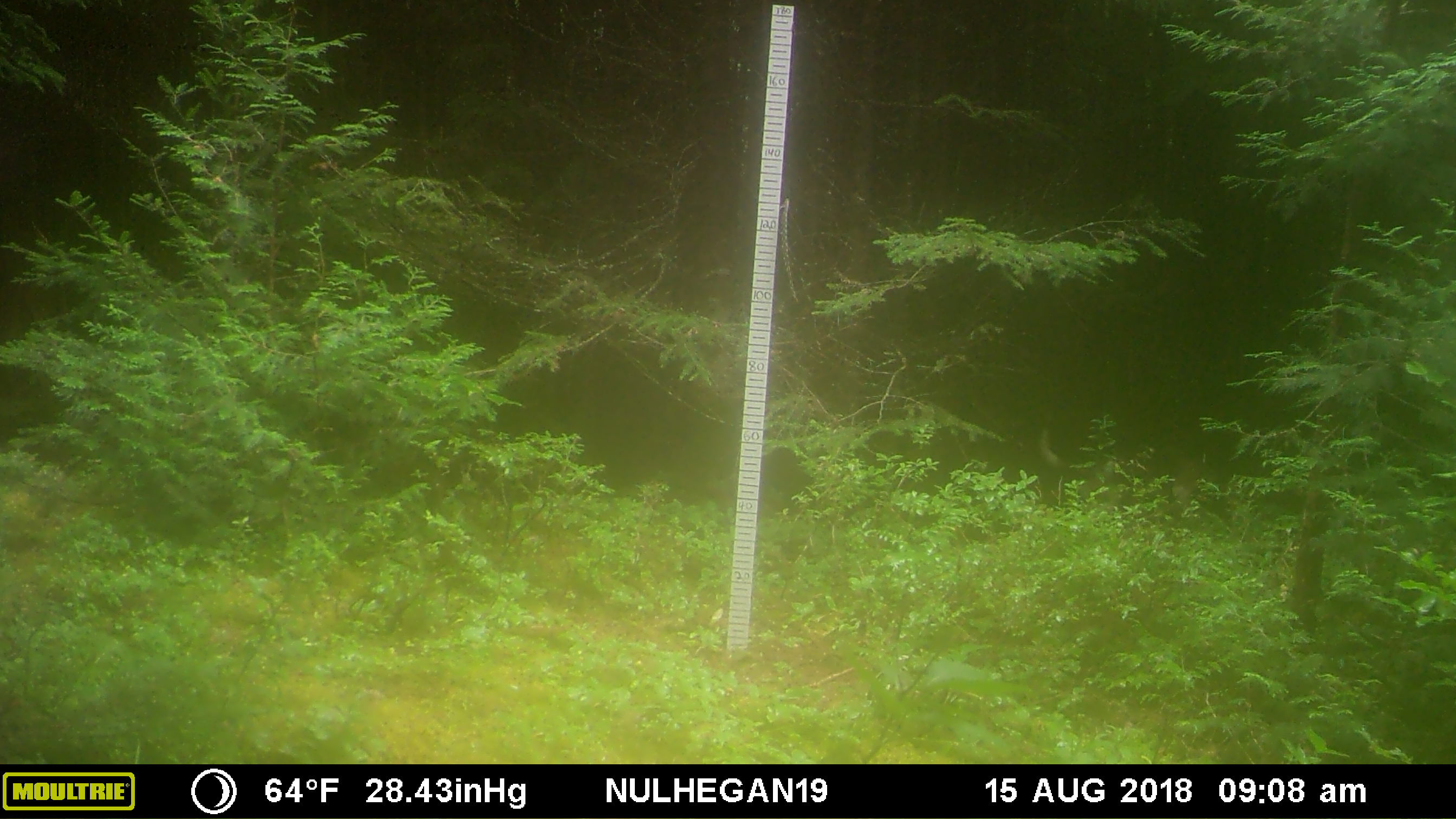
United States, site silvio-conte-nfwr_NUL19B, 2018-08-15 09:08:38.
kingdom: Animalia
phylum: Chordata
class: Mammalia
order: Carnivora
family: Canidae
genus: Canis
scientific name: Canis familiaris familiaris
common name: domestic dog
Domestic dog (Canis familiaris familiaris).